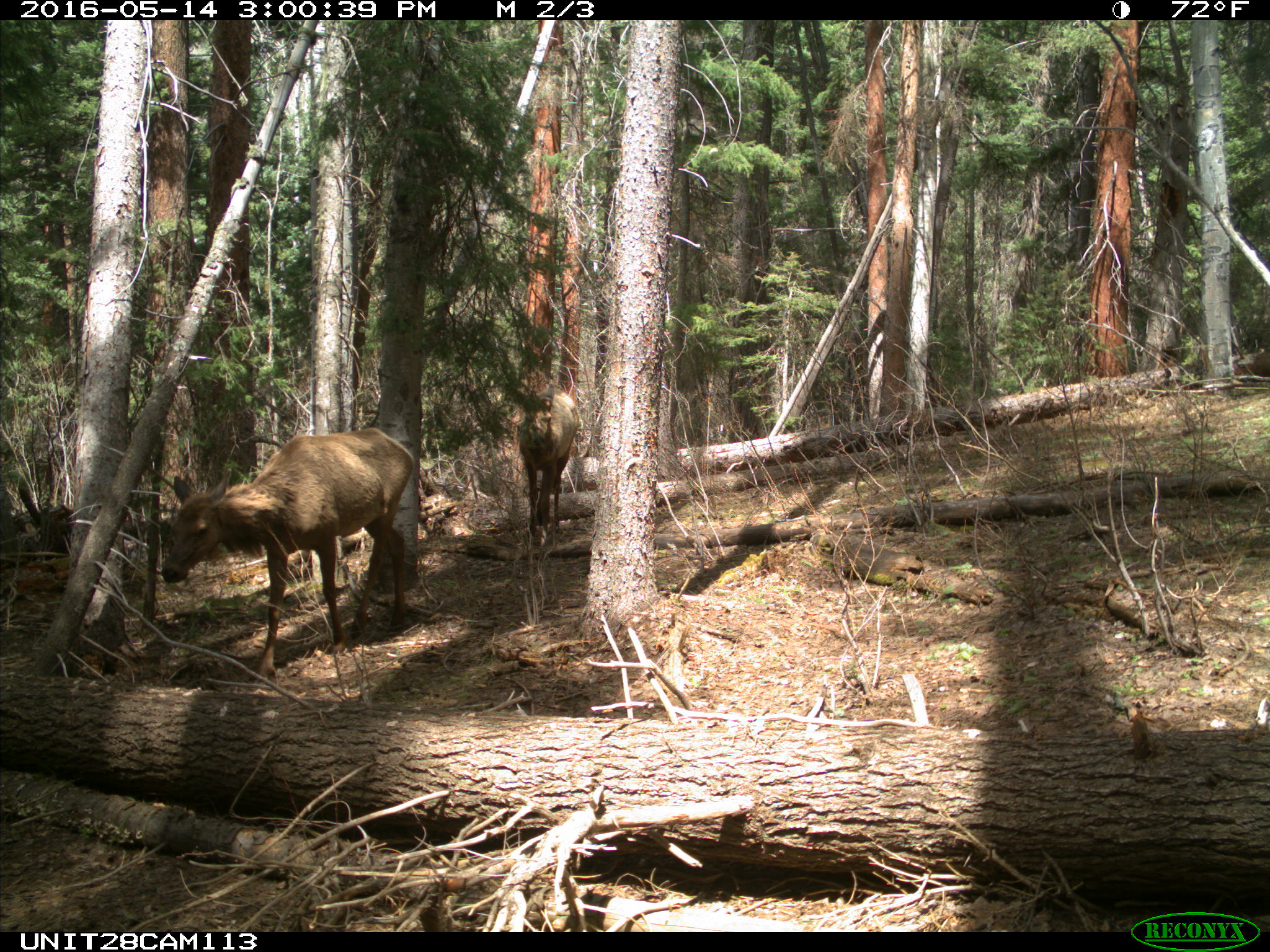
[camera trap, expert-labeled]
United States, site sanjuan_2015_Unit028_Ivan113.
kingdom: Animalia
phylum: Chordata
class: Mammalia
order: Artiodactyla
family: Cervidae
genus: Cervus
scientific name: Cervus elaphus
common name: red deer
Cervus elaphus (red deer).